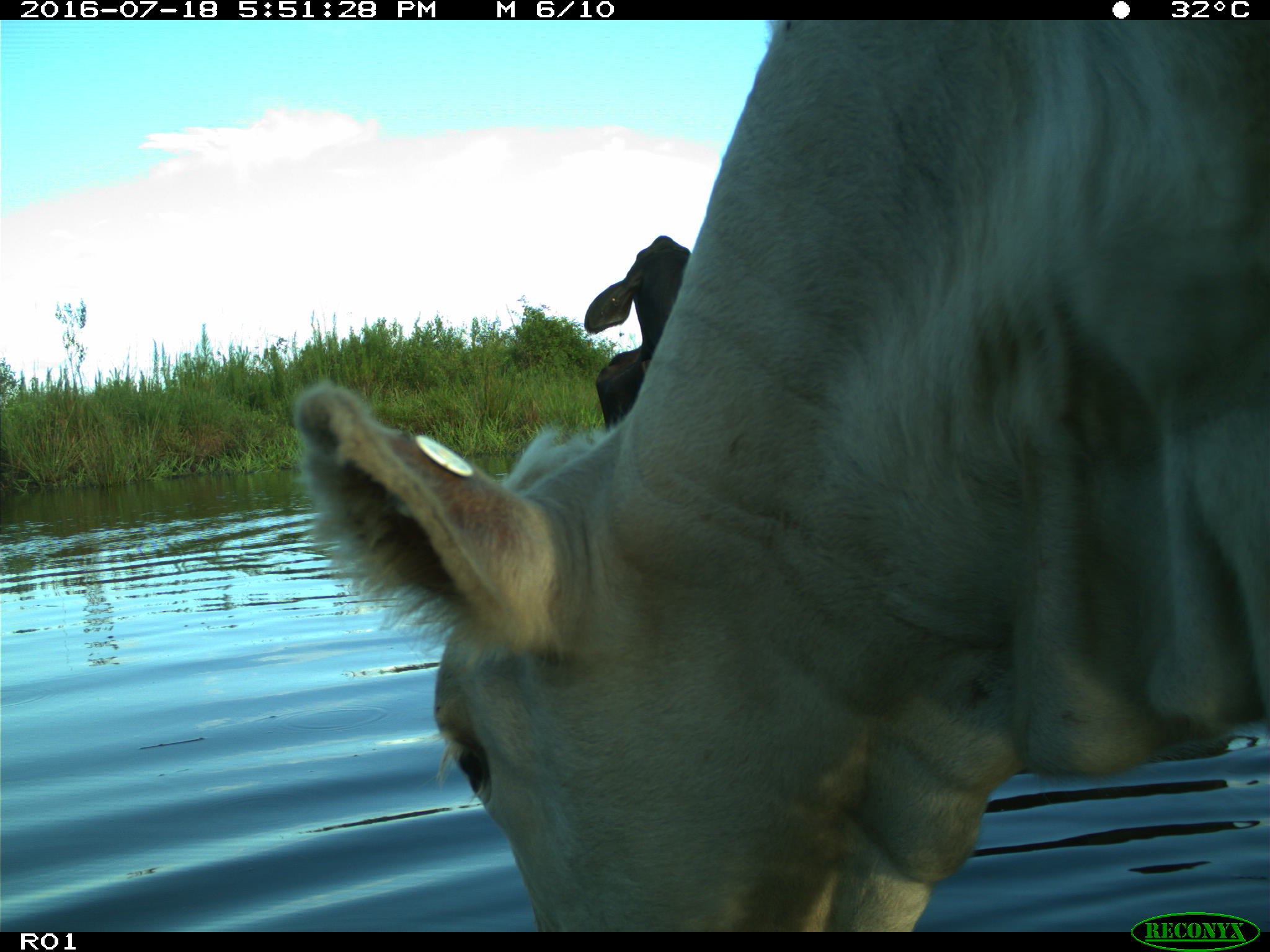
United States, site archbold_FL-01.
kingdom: Animalia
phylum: Chordata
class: Mammalia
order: Artiodactyla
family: Bovidae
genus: Bos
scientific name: Bos taurus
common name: domestic cow